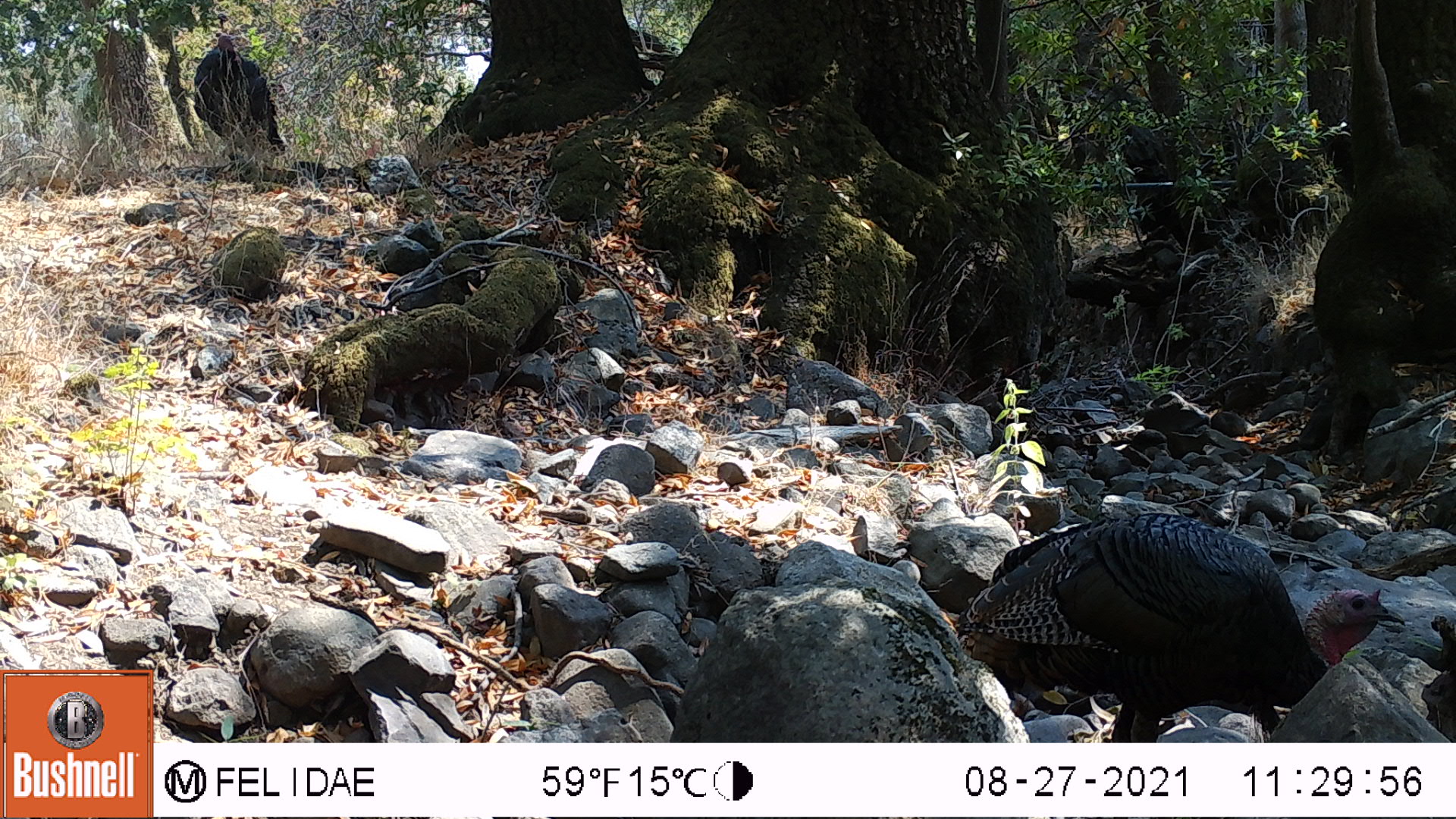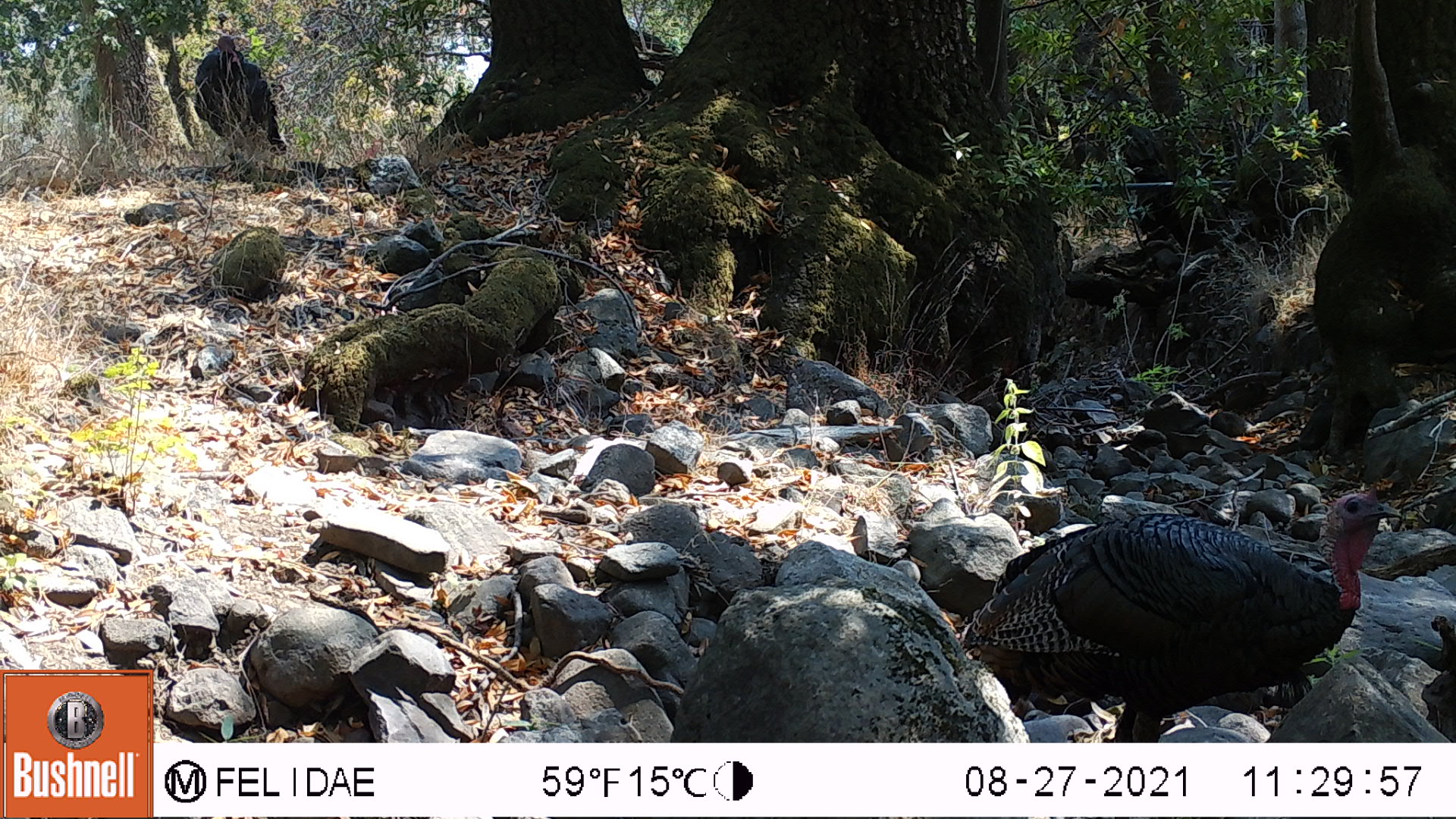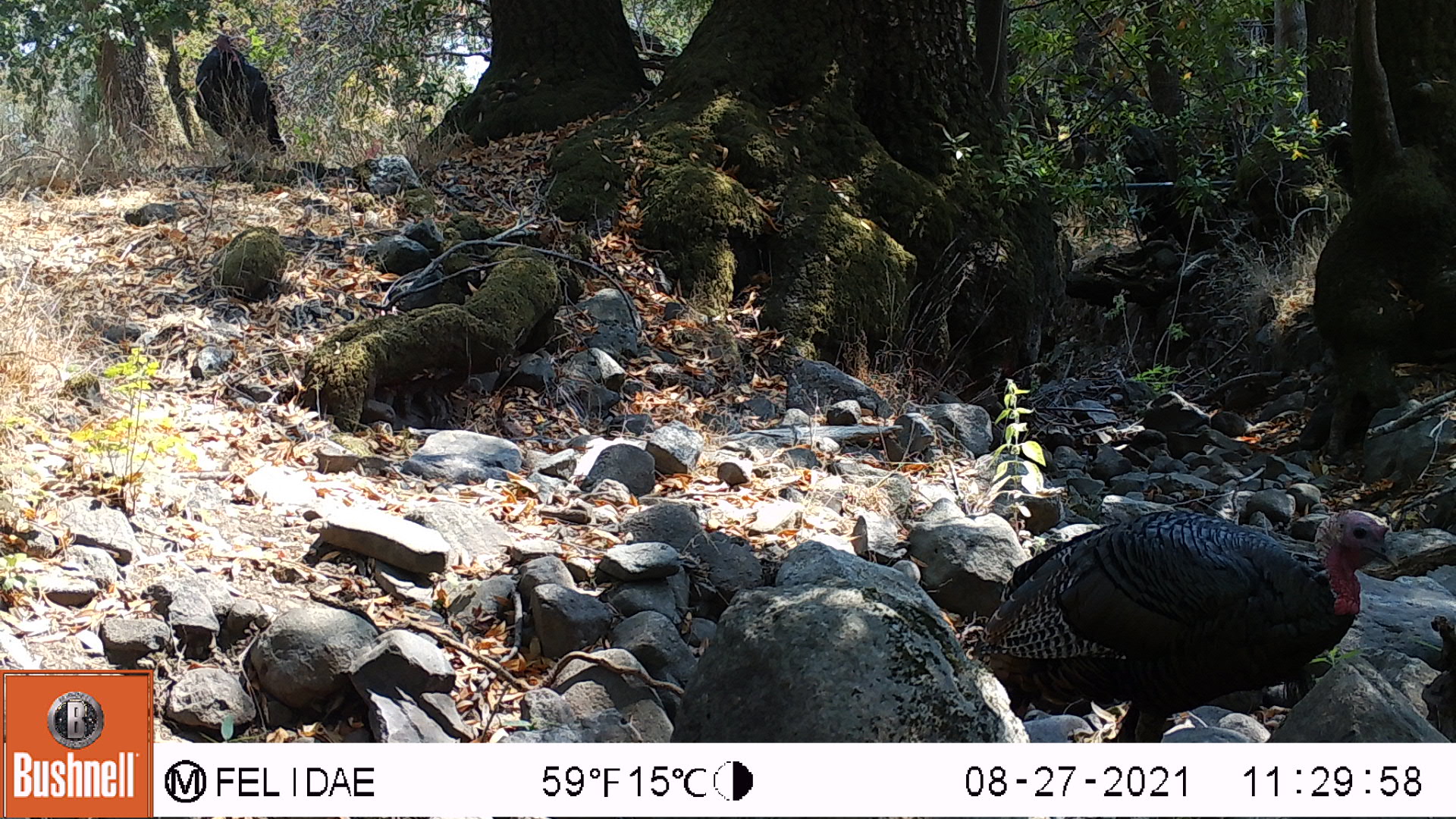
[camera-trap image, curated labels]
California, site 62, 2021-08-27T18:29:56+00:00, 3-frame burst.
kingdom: Animalia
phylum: Chordata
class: Aves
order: Galliformes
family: Phasianidae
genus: Meleagris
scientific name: Meleagris gallopavo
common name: turkey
Turkey (Meleagris gallopavo).